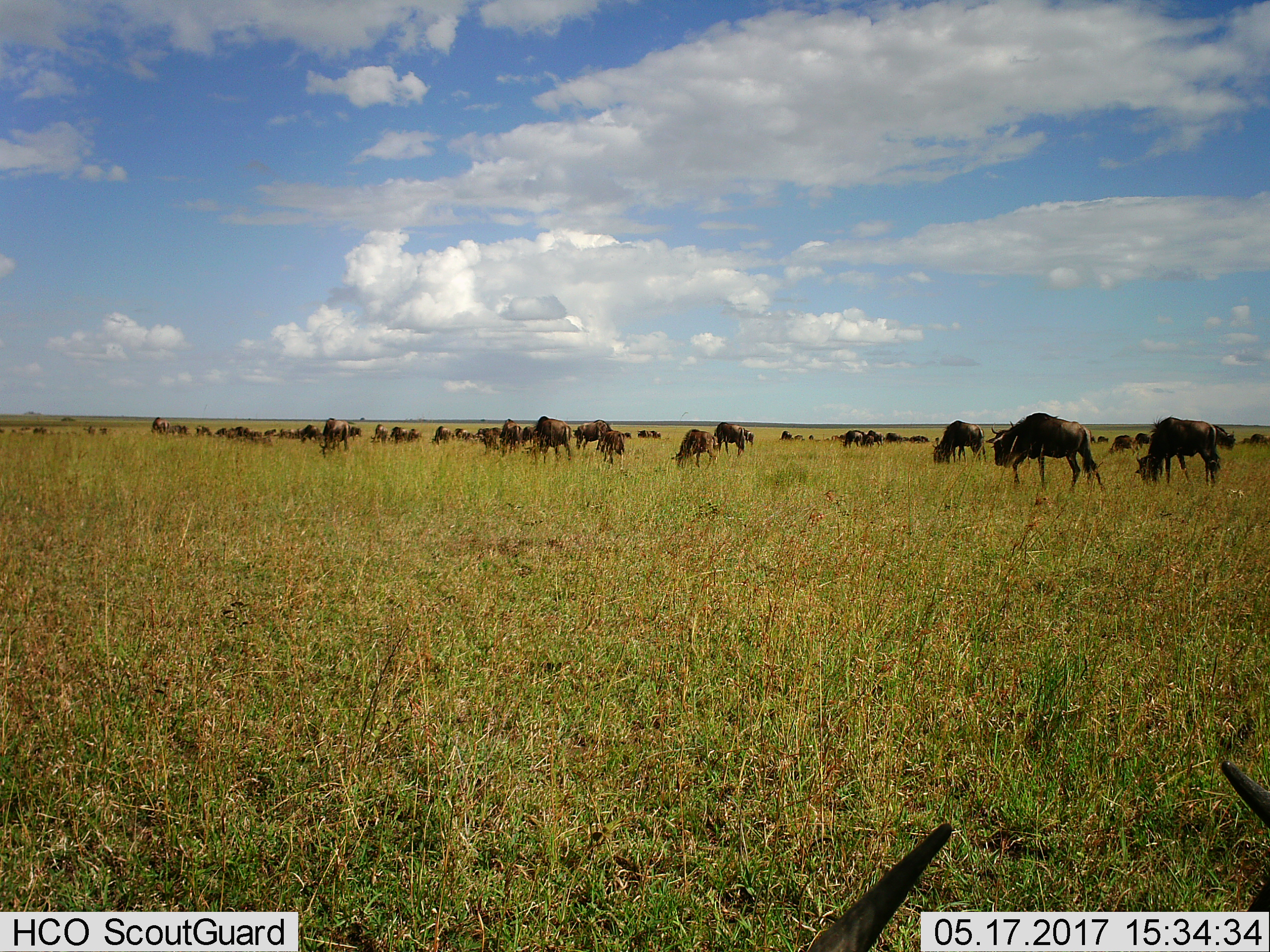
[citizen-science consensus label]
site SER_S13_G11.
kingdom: Animalia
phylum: Chordata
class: Mammalia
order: Artiodactyla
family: Bovidae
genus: Connochaetes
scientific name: Connochaetes taurinus taurinus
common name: blue wildebeest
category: wildebeestblue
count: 11-50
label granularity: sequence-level